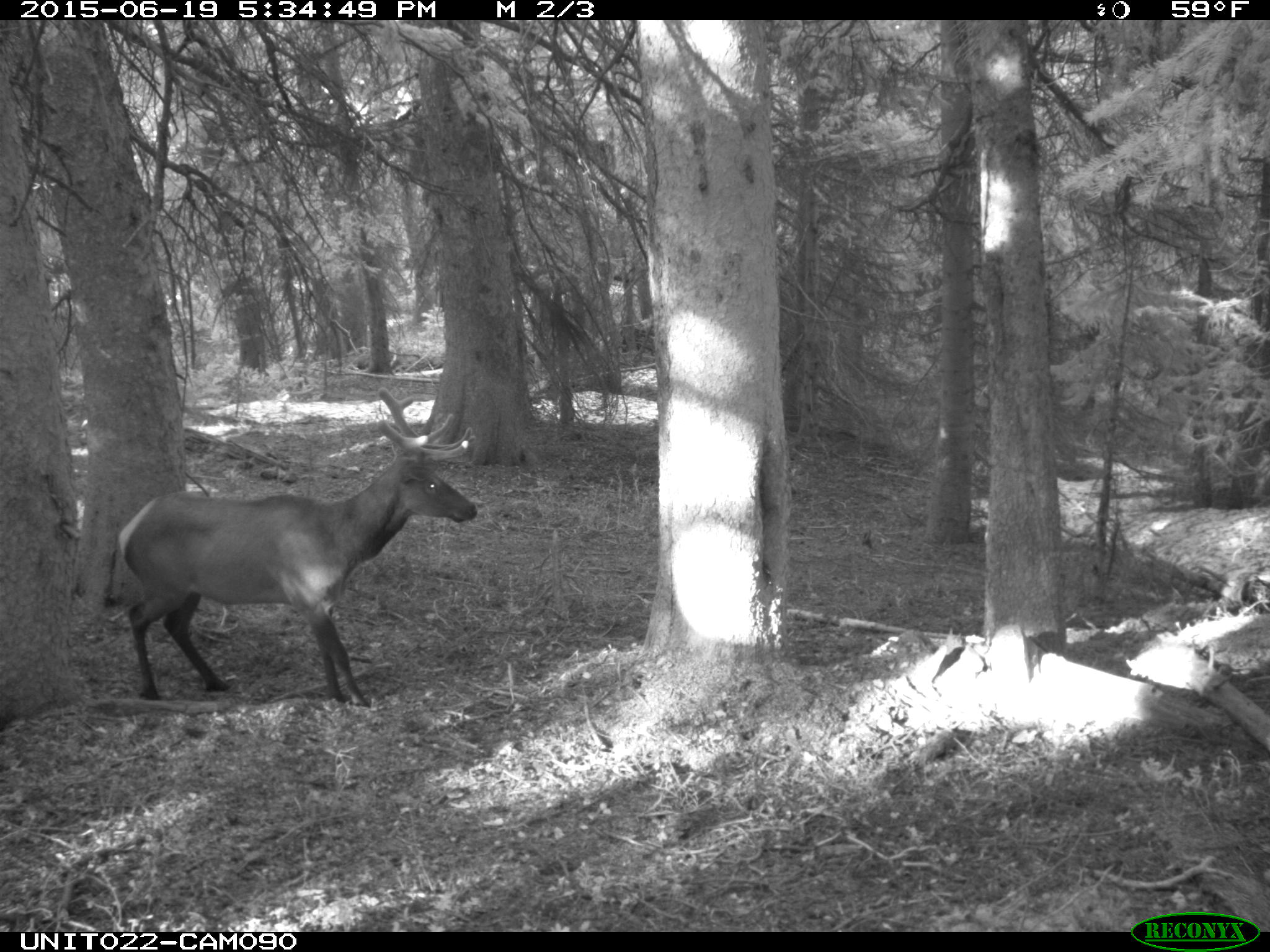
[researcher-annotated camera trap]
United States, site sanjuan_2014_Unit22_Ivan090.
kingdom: Animalia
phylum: Chordata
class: Mammalia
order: Artiodactyla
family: Cervidae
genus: Cervus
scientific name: Cervus elaphus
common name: red deer